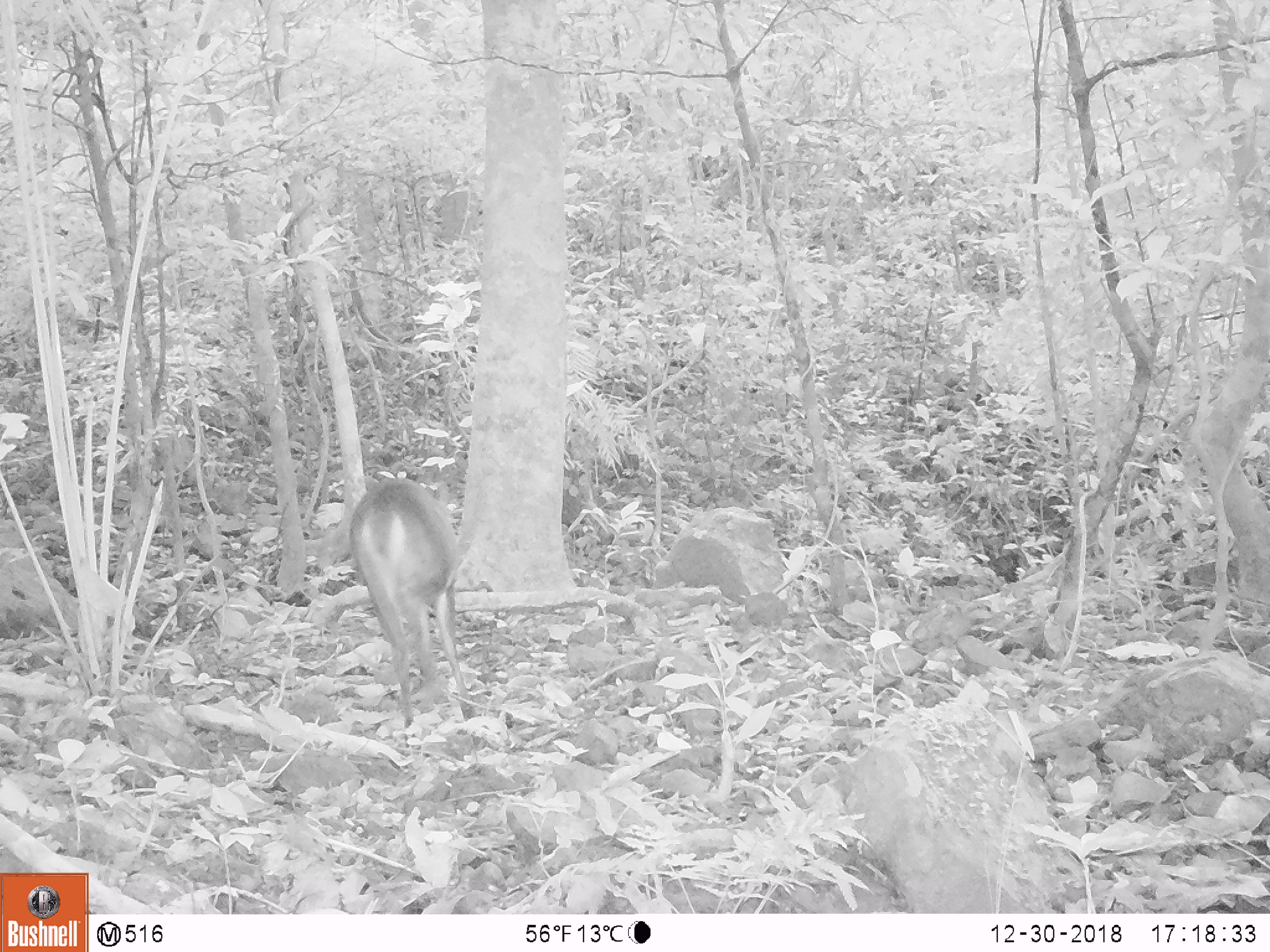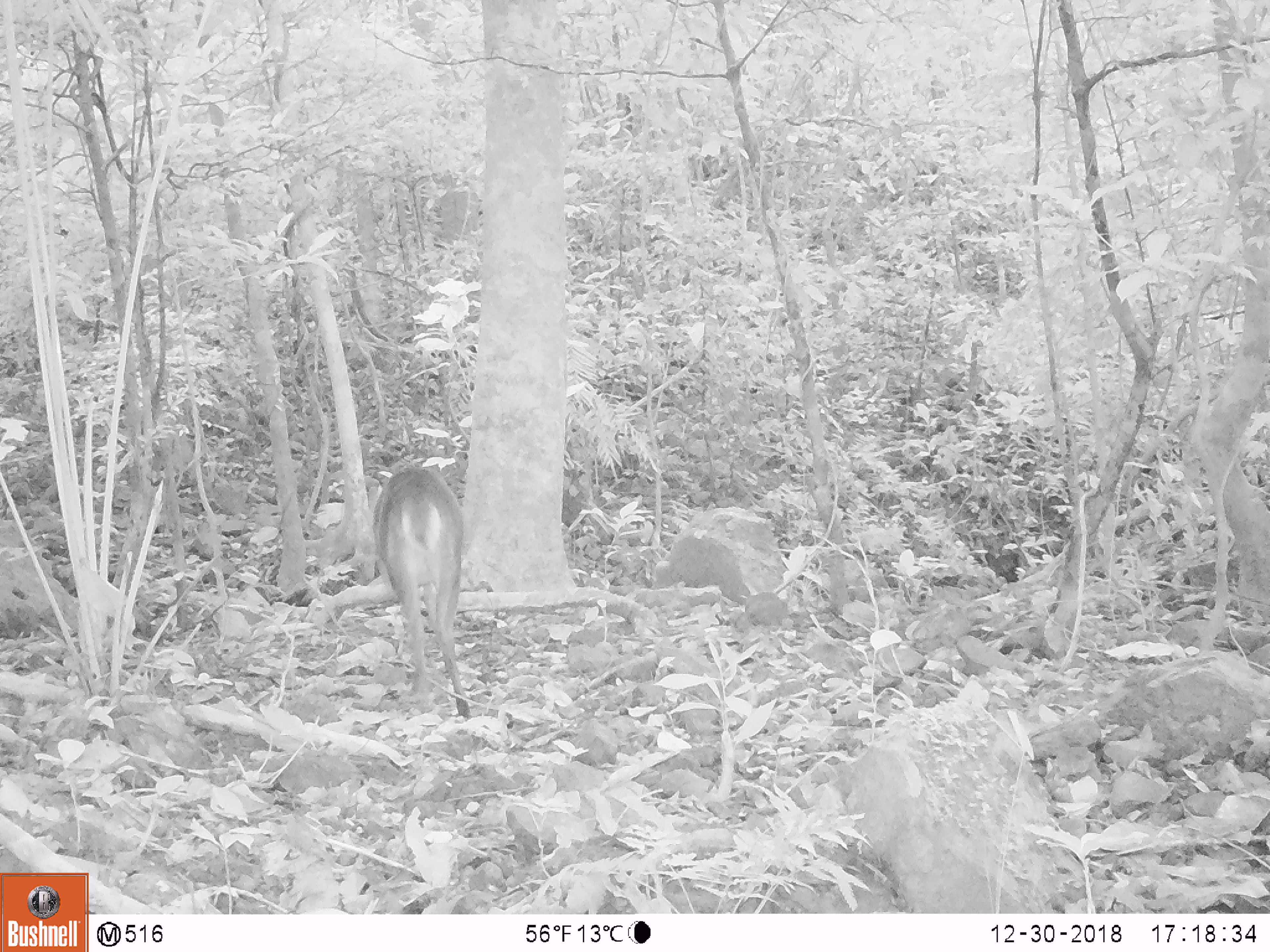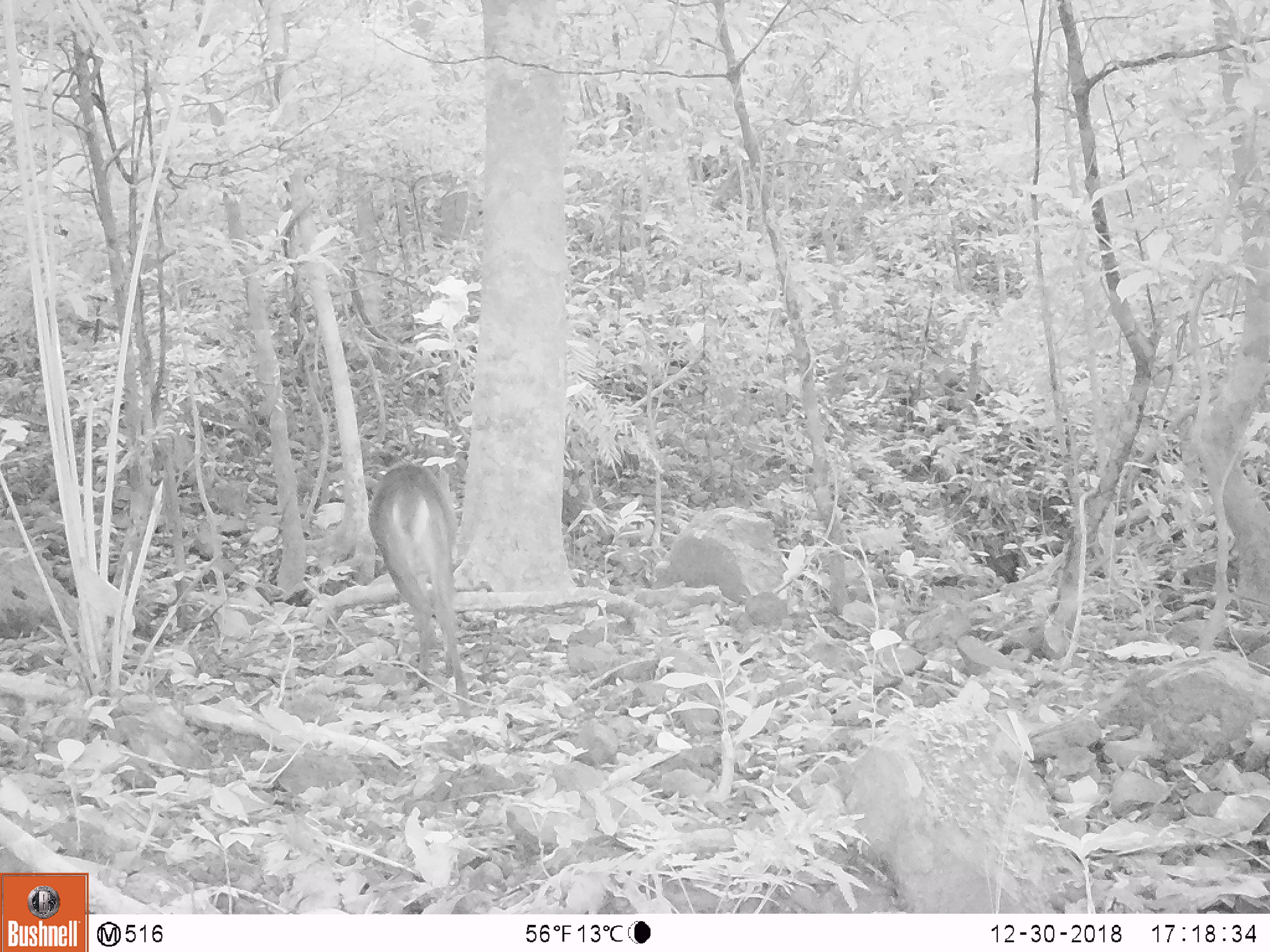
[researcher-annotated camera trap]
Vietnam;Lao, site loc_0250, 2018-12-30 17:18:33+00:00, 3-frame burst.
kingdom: Animalia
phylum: Chordata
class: Mammalia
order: Artiodactyla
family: Cervidae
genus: Muntiacus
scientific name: Muntiacus vuquangensis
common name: large-antlered muntjac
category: large antlered muntjac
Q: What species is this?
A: Large antlered muntjac (large-antlered muntjac) (Muntiacus vuquangensis).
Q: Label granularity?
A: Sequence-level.